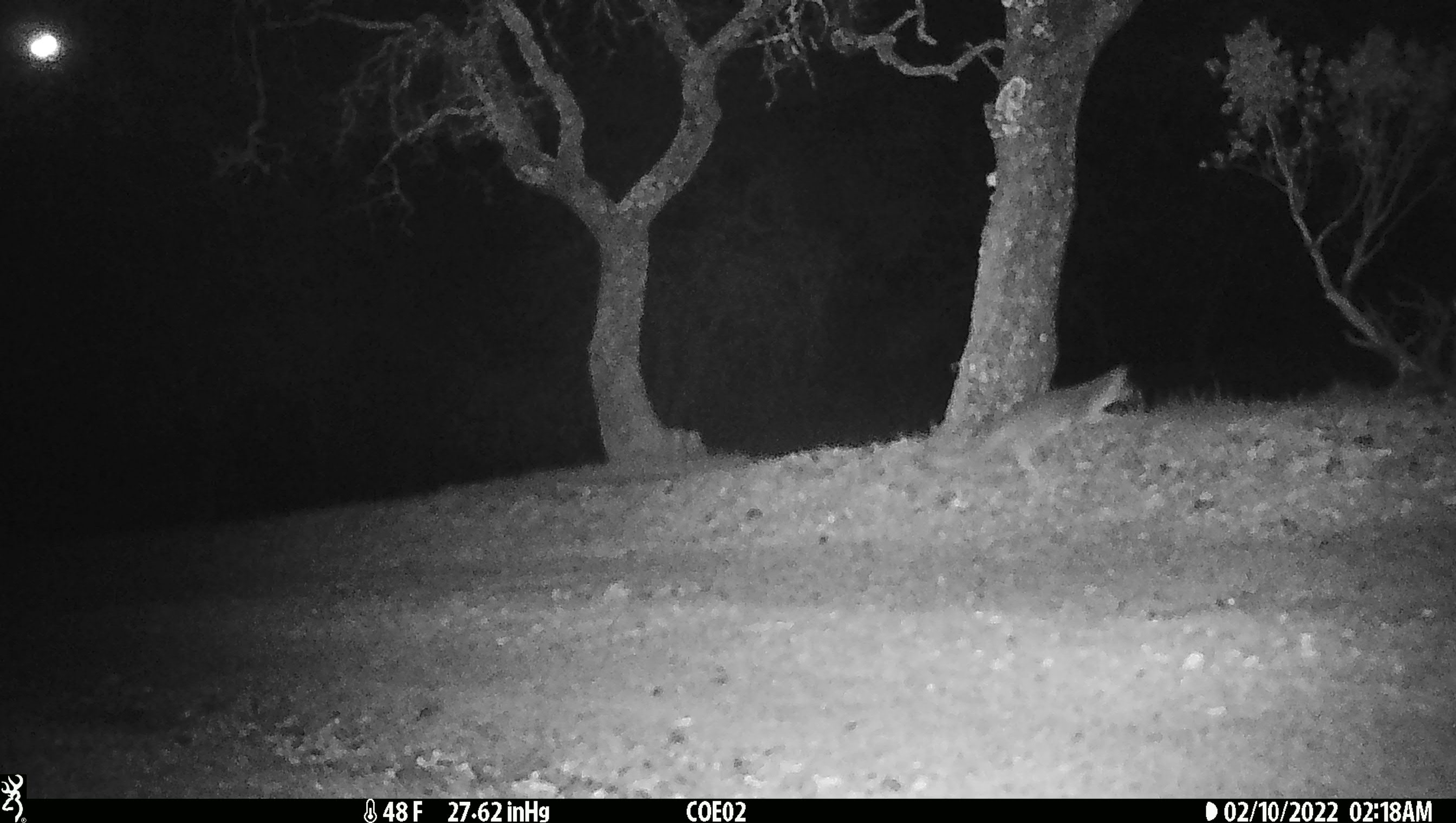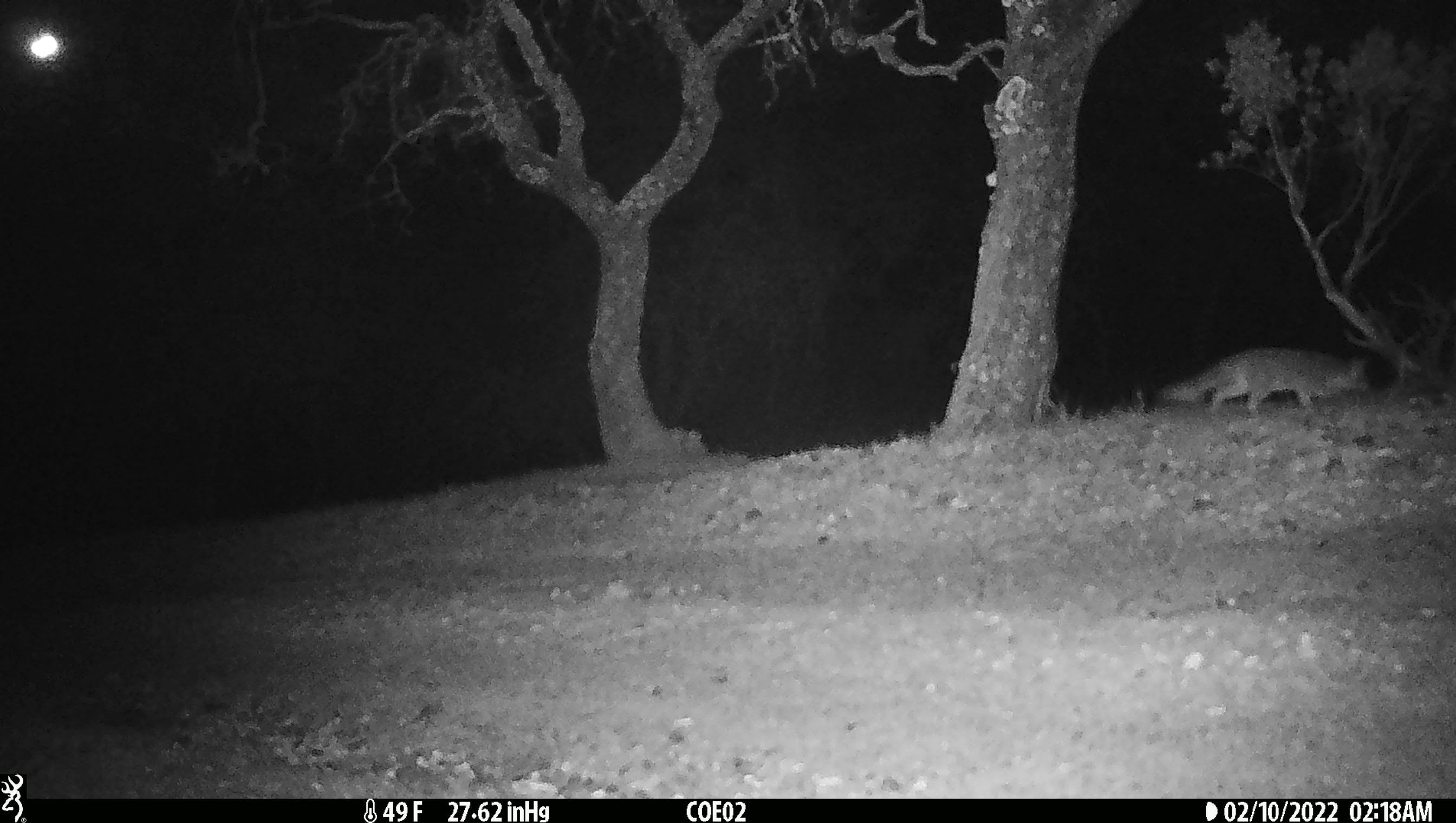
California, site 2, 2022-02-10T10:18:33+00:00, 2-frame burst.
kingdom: Animalia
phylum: Chordata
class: Mammalia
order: Carnivora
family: Canidae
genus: Urocyon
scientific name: Urocyon cinereoargenteus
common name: gray fox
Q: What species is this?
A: Gray fox (Urocyon cinereoargenteus).